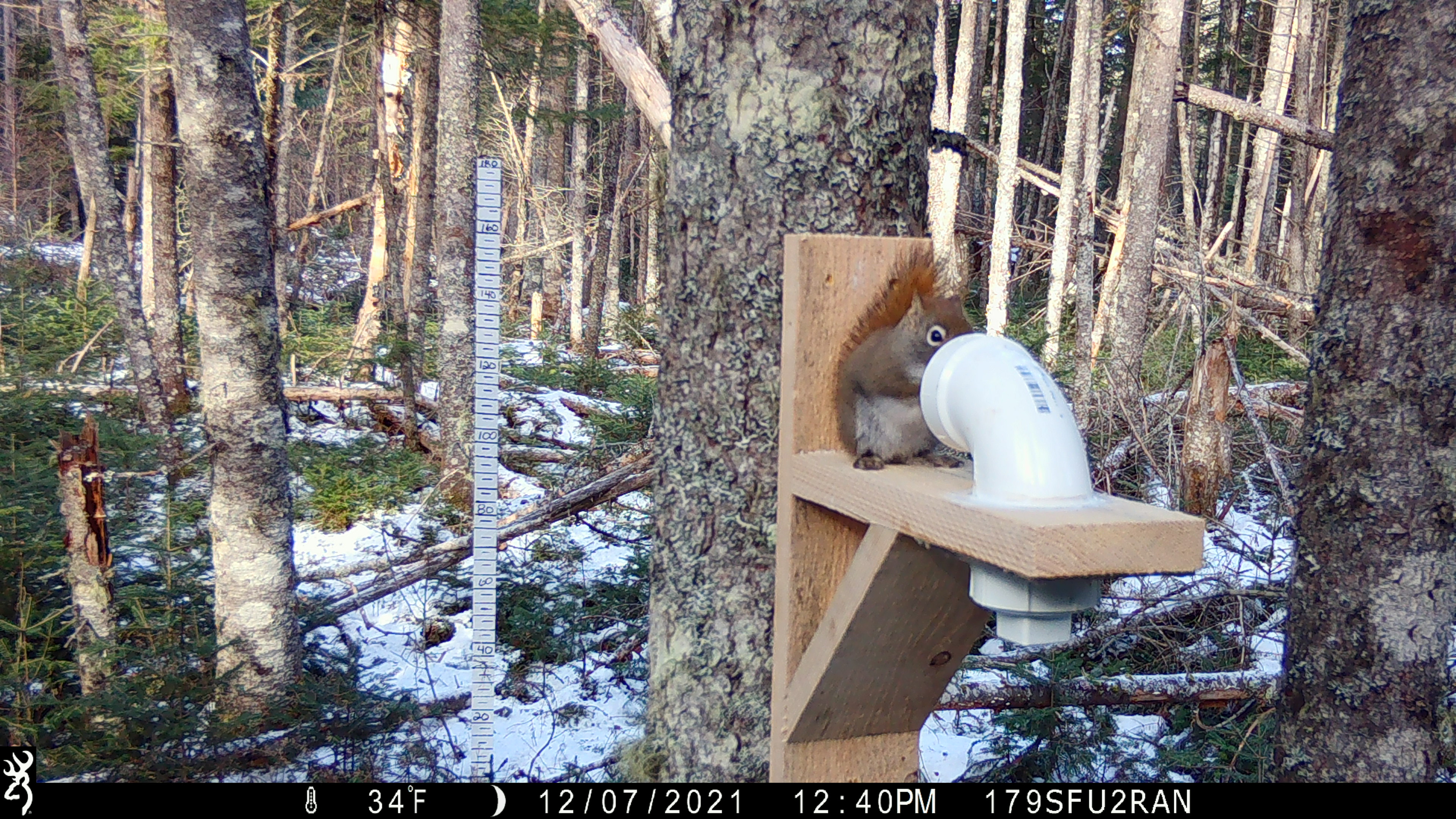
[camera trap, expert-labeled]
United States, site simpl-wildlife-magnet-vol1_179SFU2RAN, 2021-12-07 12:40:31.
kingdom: Animalia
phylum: Chordata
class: Mammalia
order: Rodentia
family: Sciuridae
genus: Tamiasciurus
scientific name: Tamiasciurus hudsonicus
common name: red squirrel